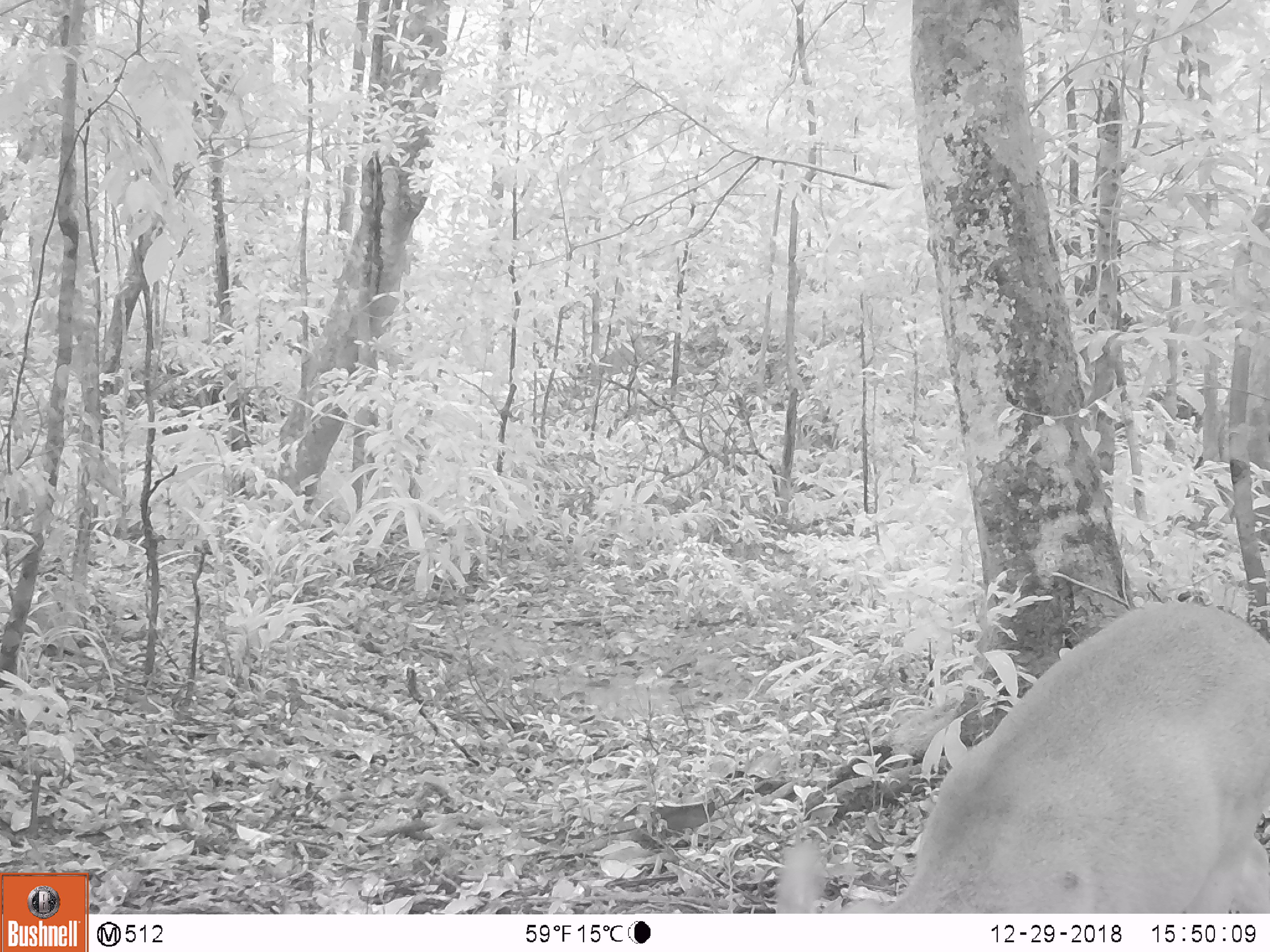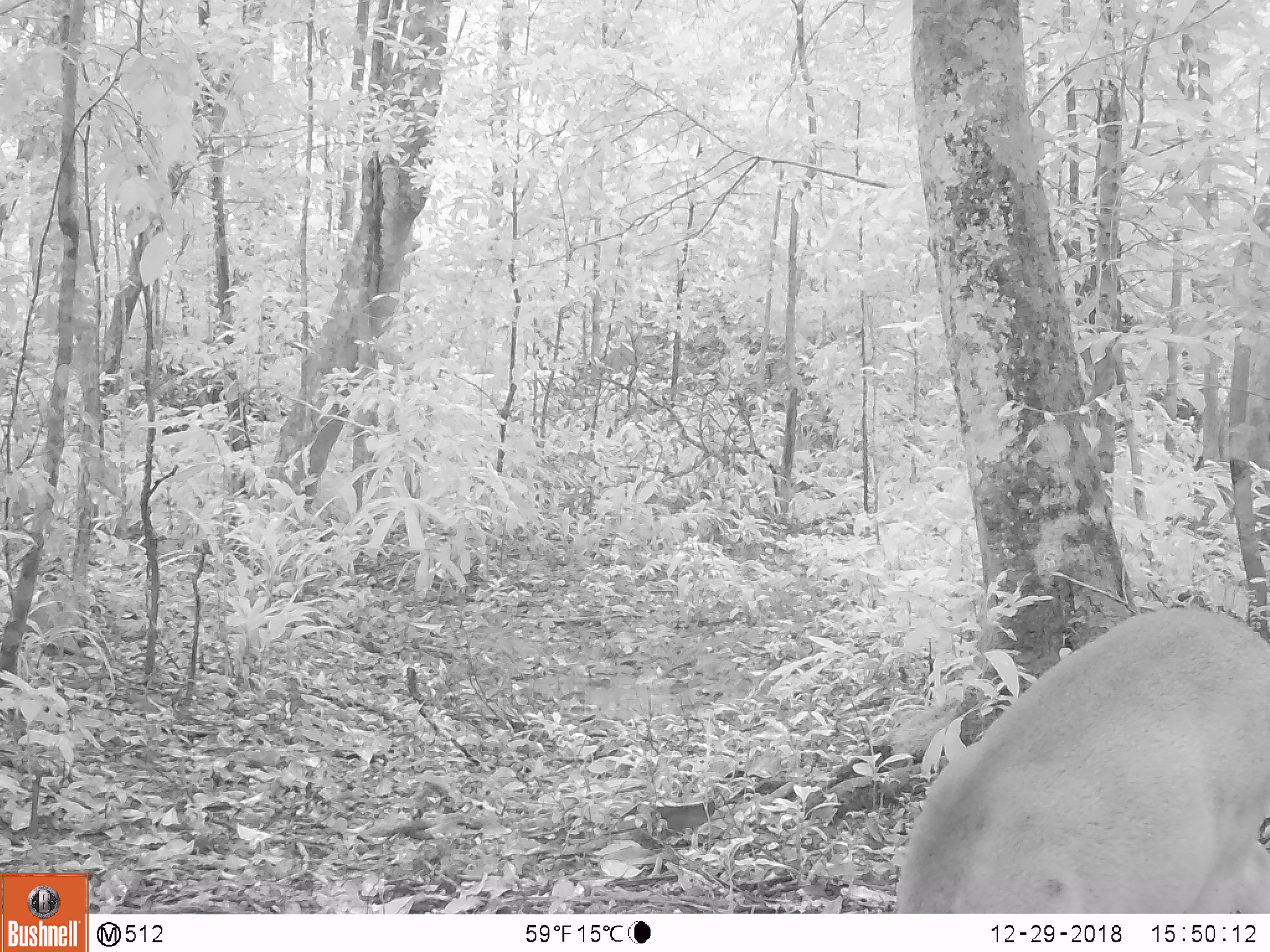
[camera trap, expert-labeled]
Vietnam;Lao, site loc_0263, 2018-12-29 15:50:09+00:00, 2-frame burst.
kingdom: Animalia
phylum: Chordata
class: Mammalia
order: Artiodactyla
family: Cervidae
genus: Muntiacus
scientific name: Muntiacus vuquangensis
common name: large-antlered muntjac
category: large antlered muntjac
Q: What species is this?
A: Large antlered muntjac (large-antlered muntjac) (Muntiacus vuquangensis).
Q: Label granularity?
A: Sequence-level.